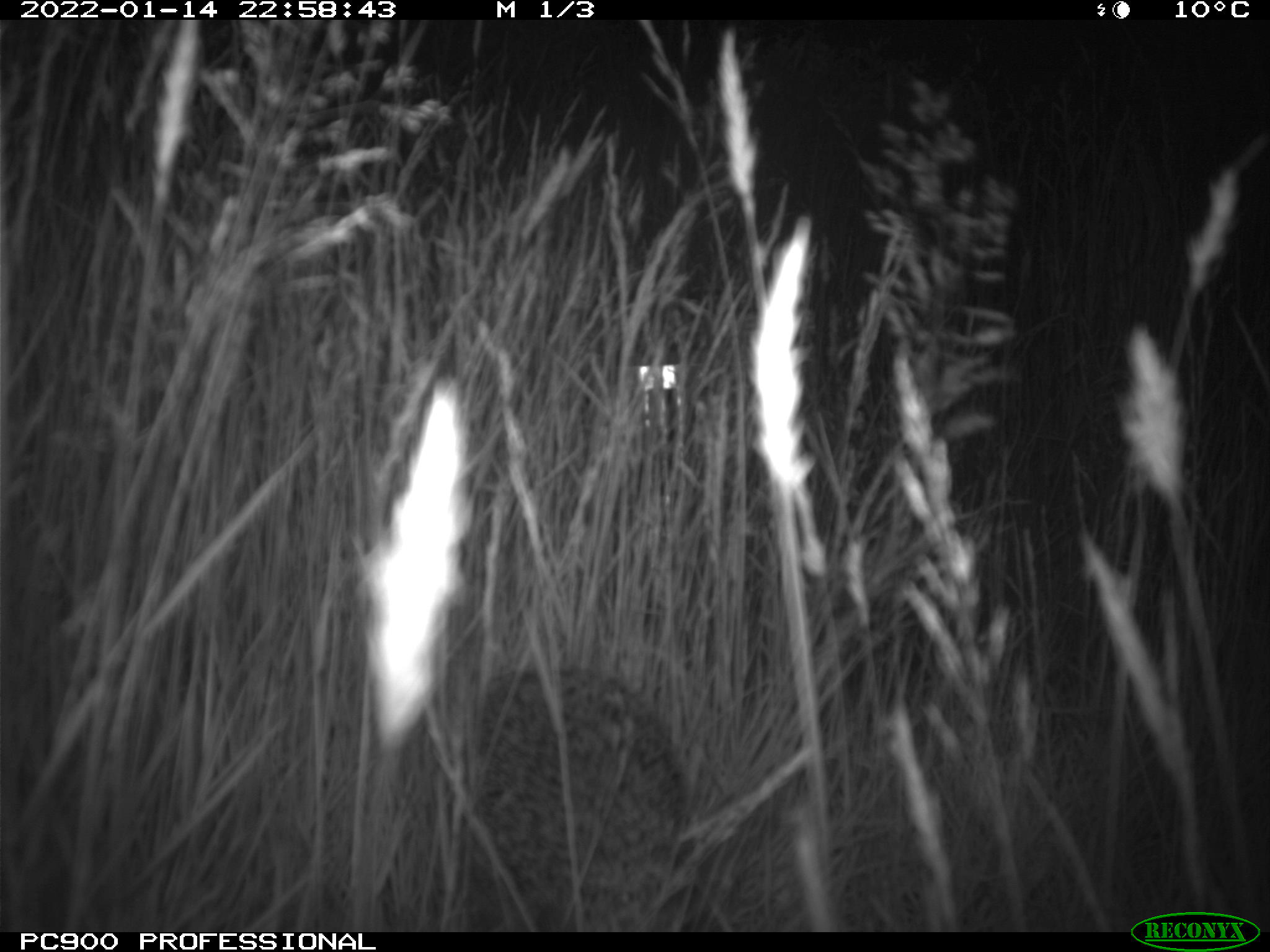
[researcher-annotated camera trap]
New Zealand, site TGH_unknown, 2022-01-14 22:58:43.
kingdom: Animalia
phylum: Chordata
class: Mammalia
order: Eulipotyphla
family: Erinaceidae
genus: Erinaceus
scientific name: Erinaceus europaeus europaeus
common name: european hedgehog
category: hedgehog